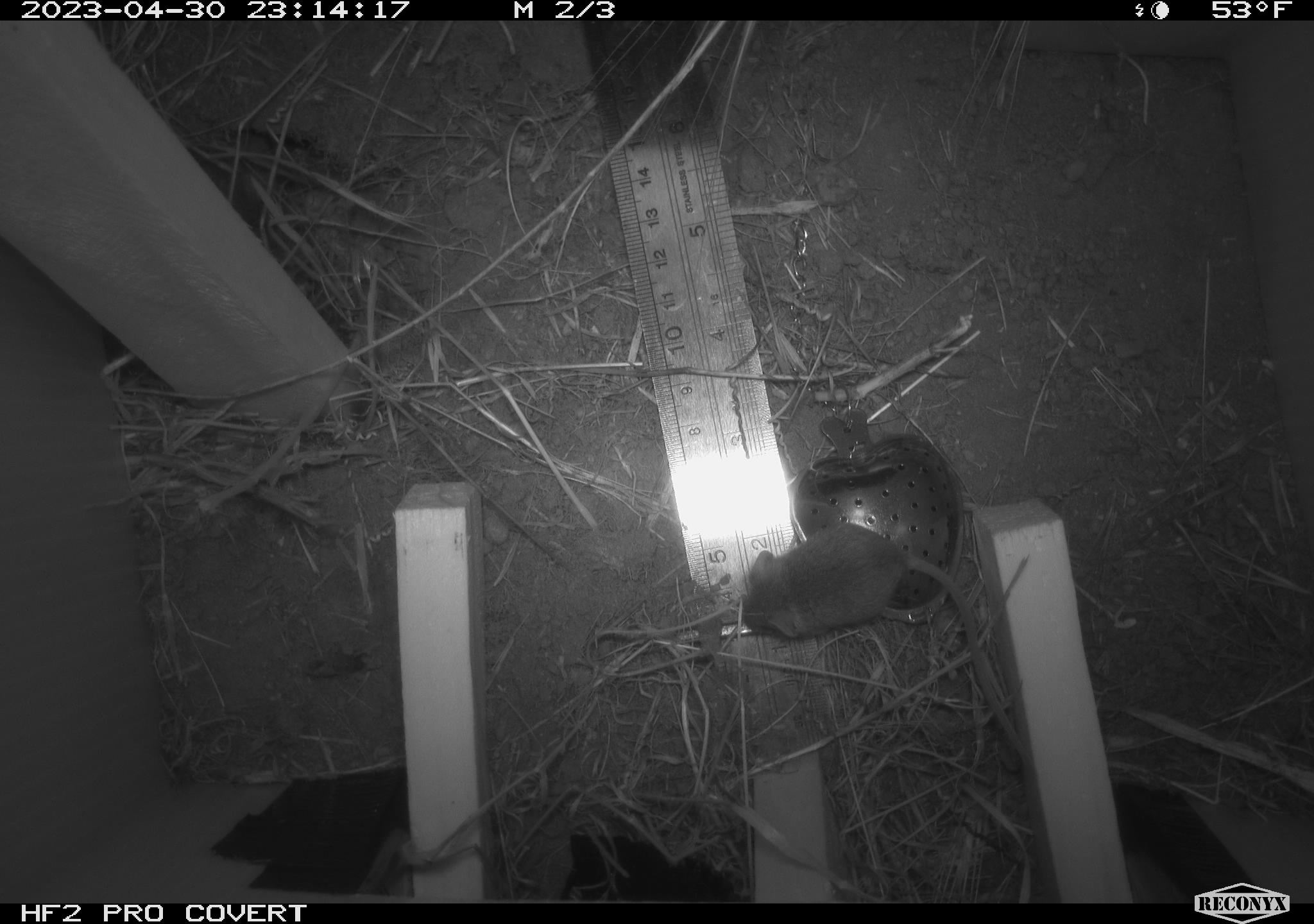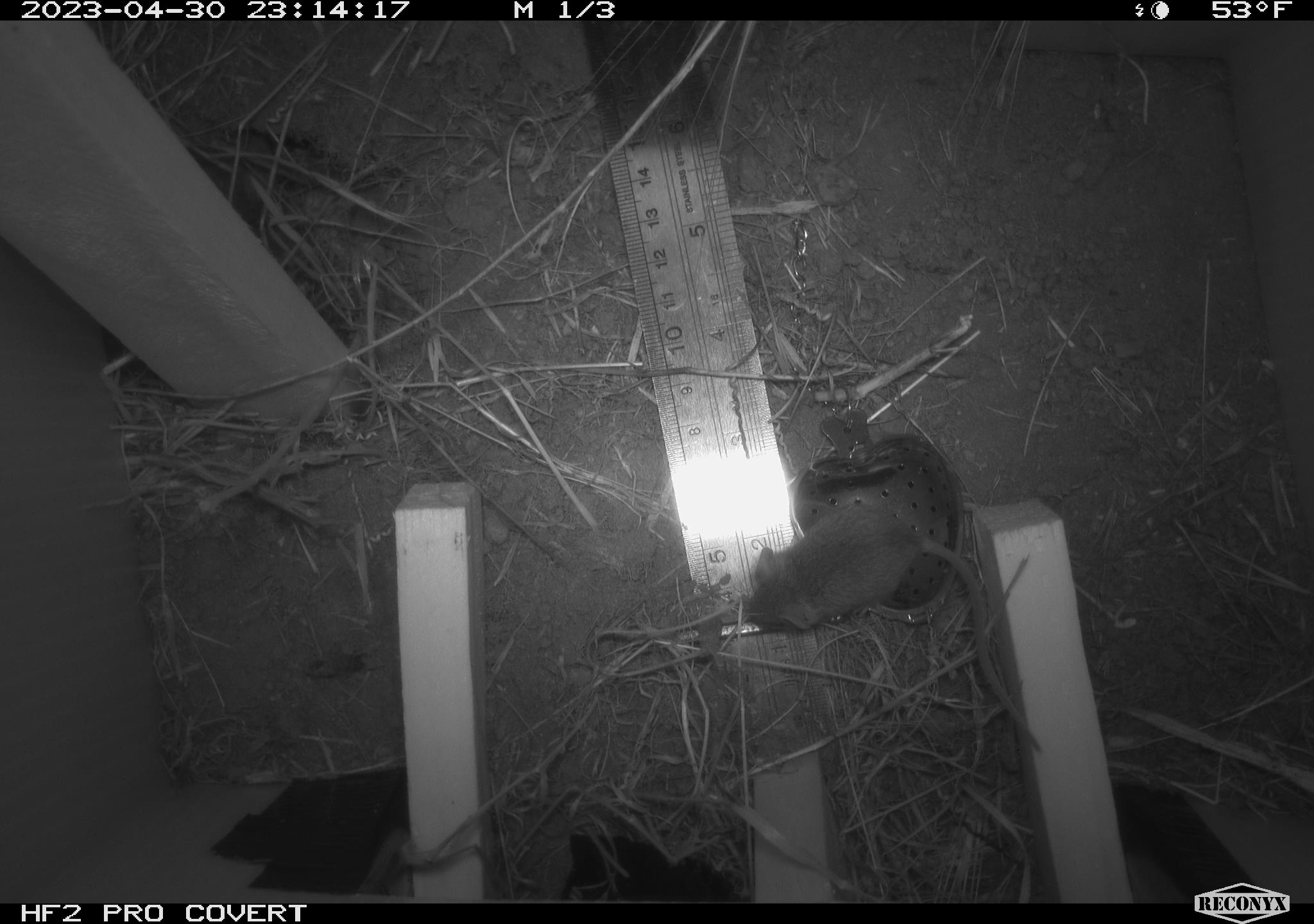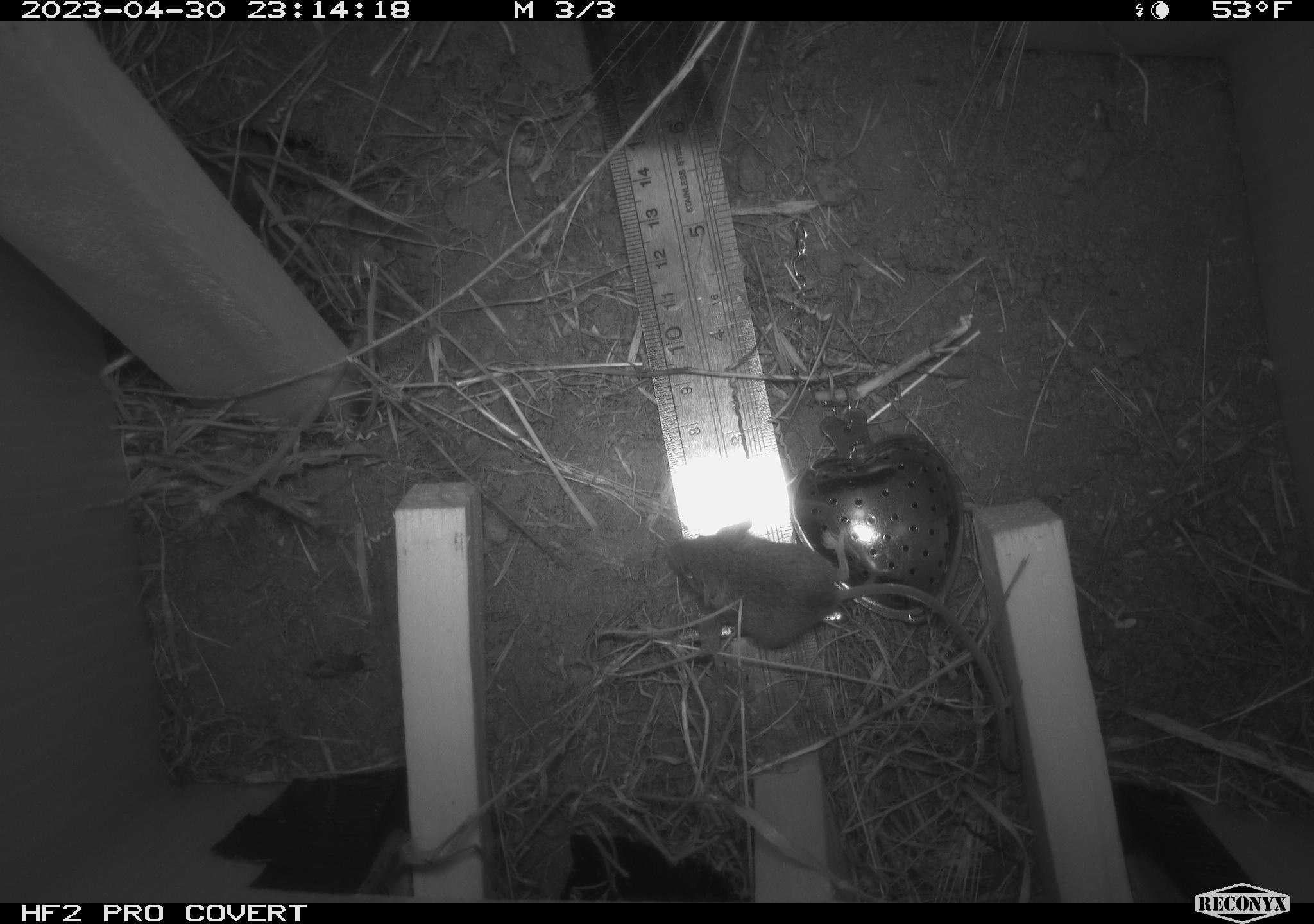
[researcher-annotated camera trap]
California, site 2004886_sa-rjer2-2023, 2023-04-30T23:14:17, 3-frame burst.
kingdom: Animalia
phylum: Chordata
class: Mammalia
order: Rodentia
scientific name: Rodentia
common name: mouse species